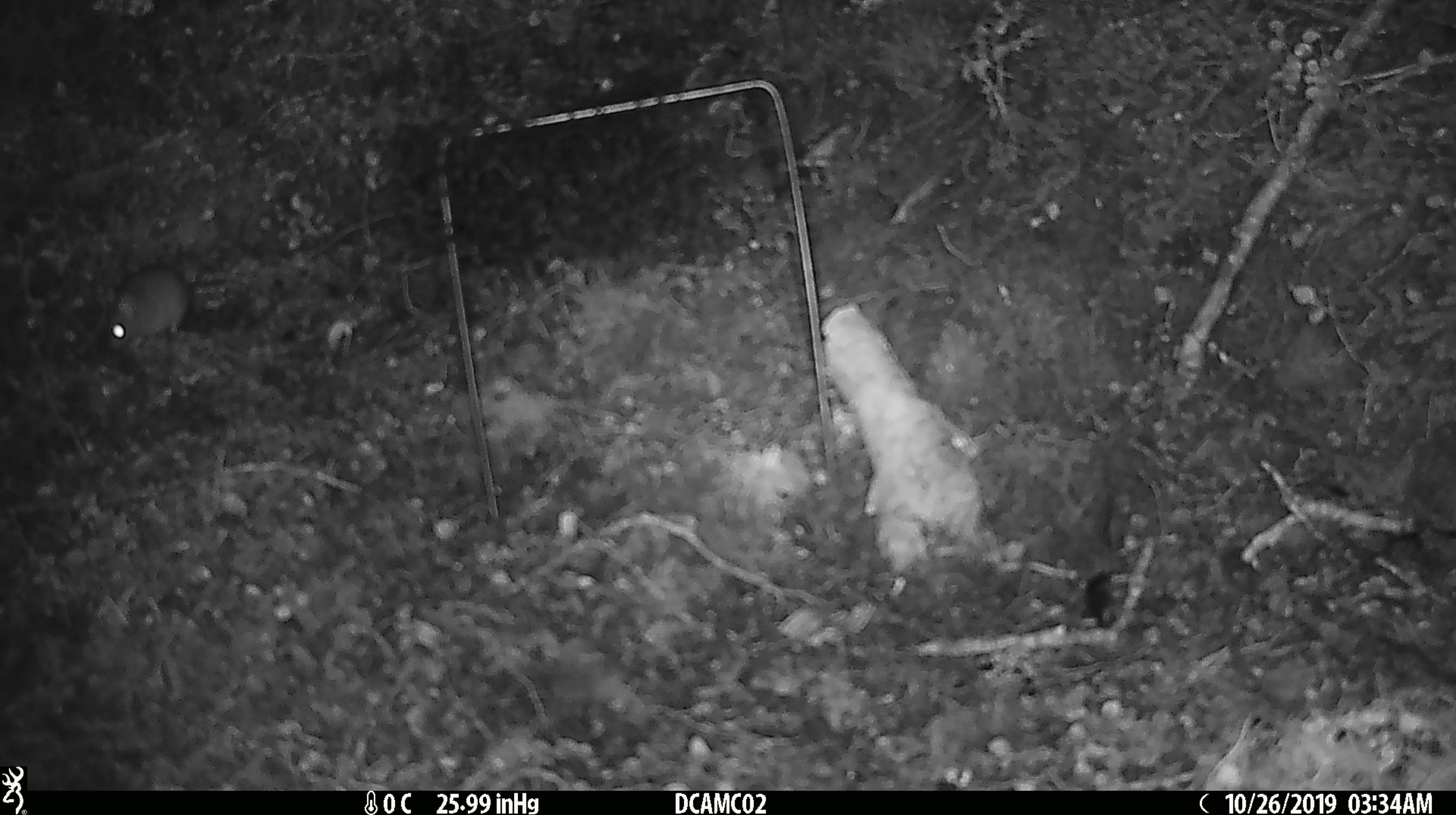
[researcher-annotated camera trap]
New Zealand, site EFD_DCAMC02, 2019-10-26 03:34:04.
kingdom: Animalia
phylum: Chordata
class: Mammalia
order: Rodentia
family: Muridae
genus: Mus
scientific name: Mus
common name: mouse